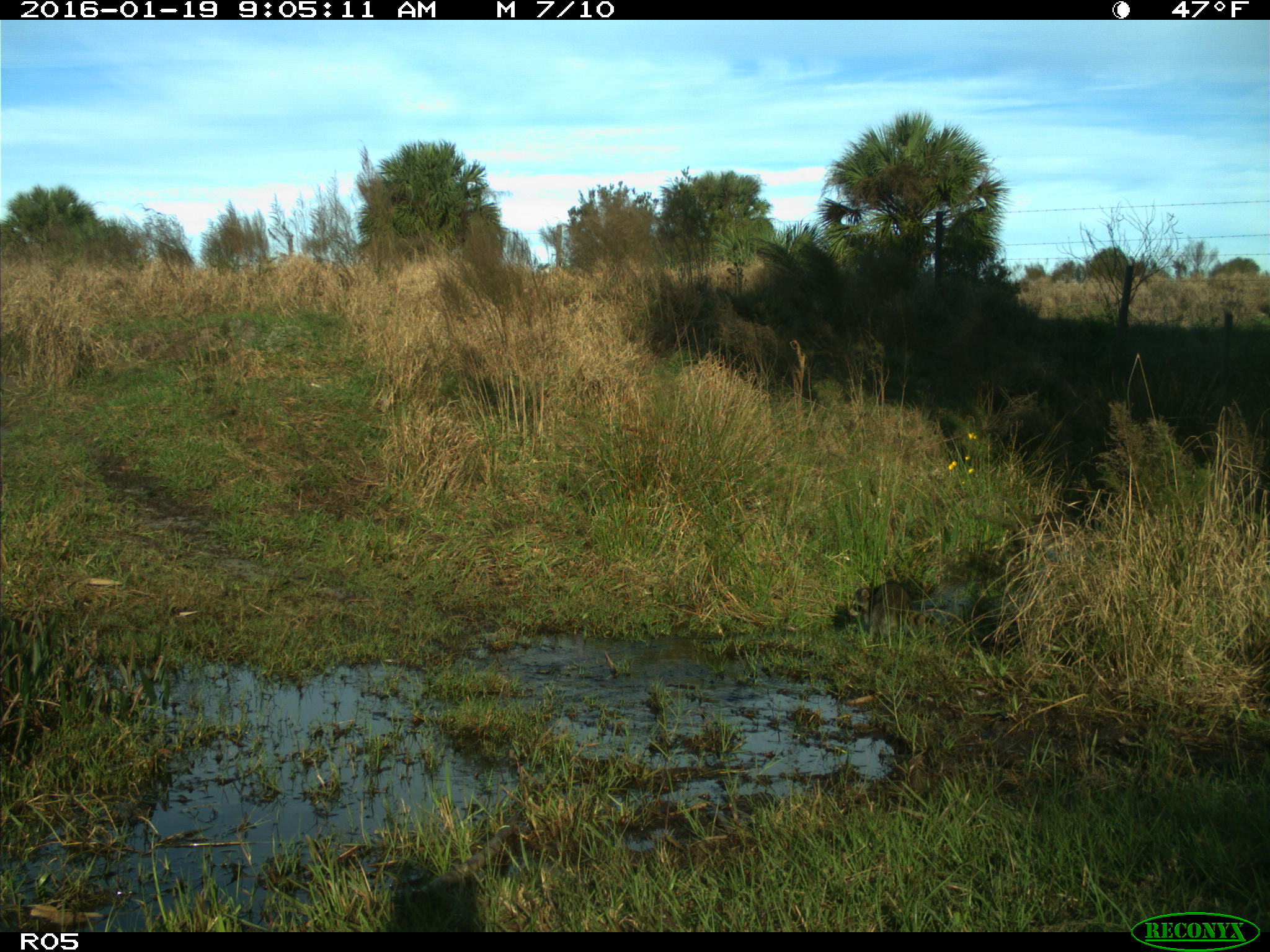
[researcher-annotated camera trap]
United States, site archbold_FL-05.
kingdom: Animalia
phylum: Chordata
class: Mammalia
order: Carnivora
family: Procyonidae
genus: Procyon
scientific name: Procyon lotor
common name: common raccoon